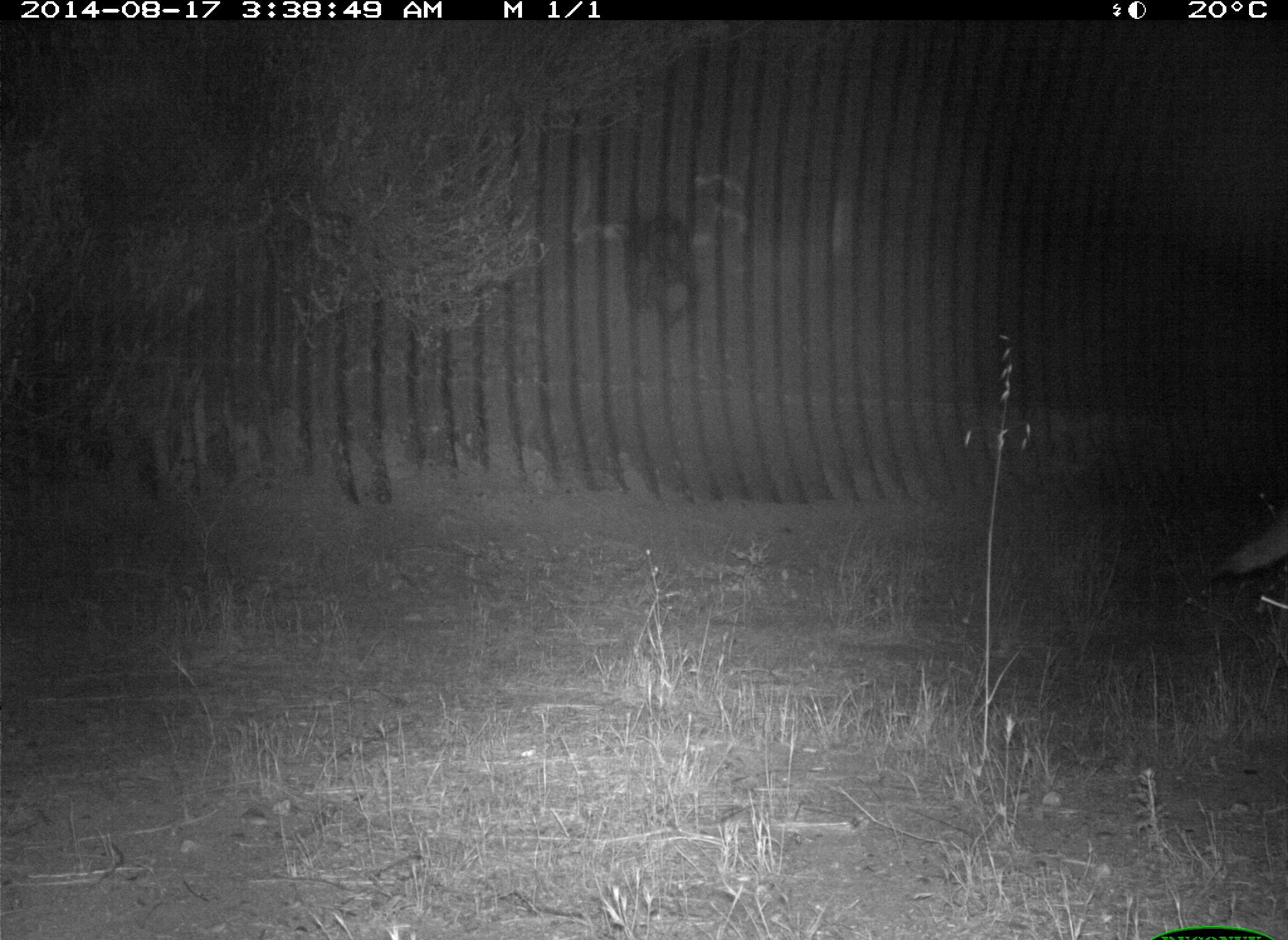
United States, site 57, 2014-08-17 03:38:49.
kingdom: Animalia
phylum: Chordata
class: Mammalia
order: Carnivora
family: Canidae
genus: Canis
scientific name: Canis latrans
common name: coyote